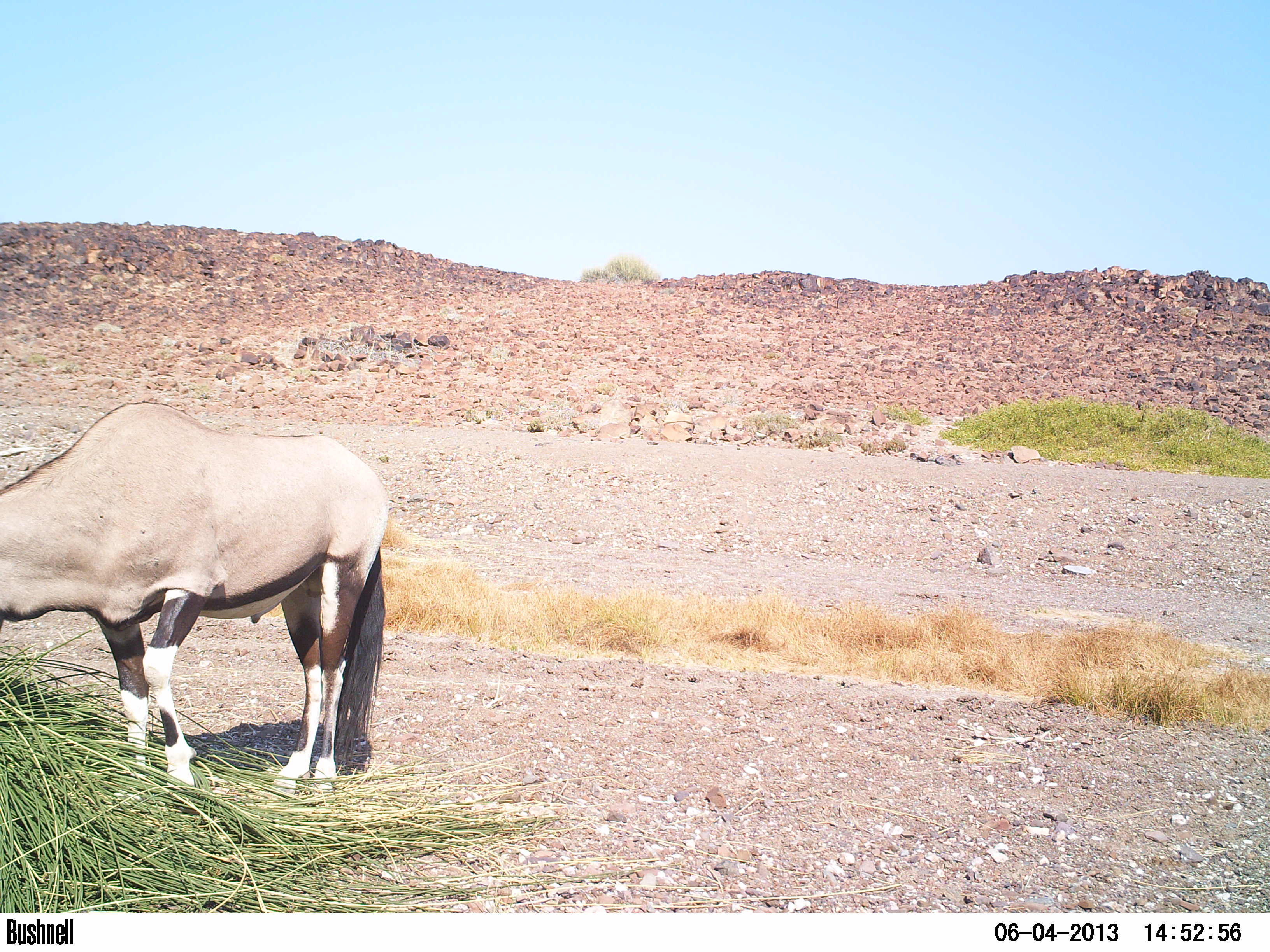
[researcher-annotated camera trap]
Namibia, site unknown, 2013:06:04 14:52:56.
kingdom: Animalia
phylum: Chordata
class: Mammalia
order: Artiodactyla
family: Bovidae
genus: Oryx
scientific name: Oryx gazella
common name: gemsbok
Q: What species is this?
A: Oryx gazella (gemsbok).